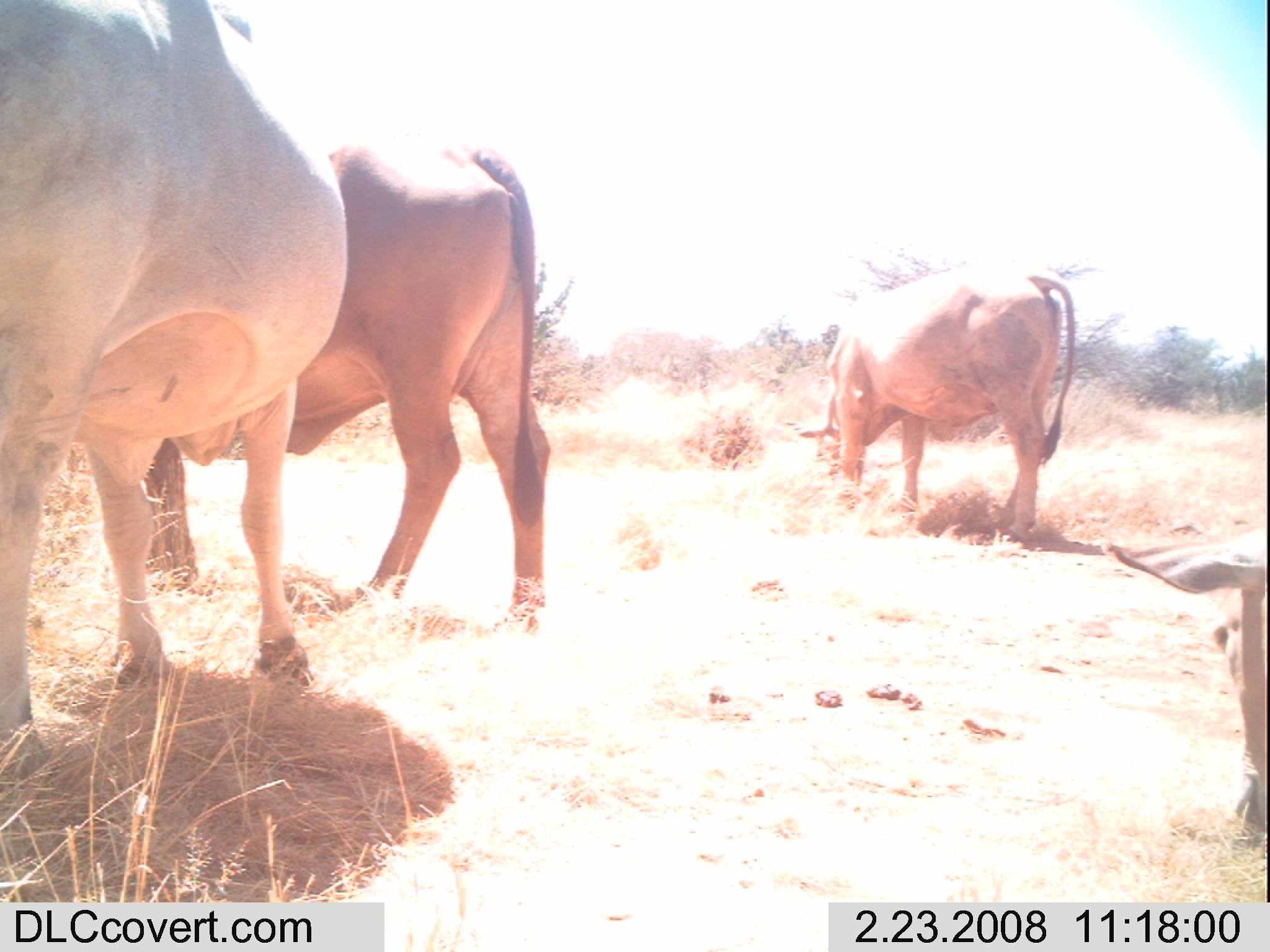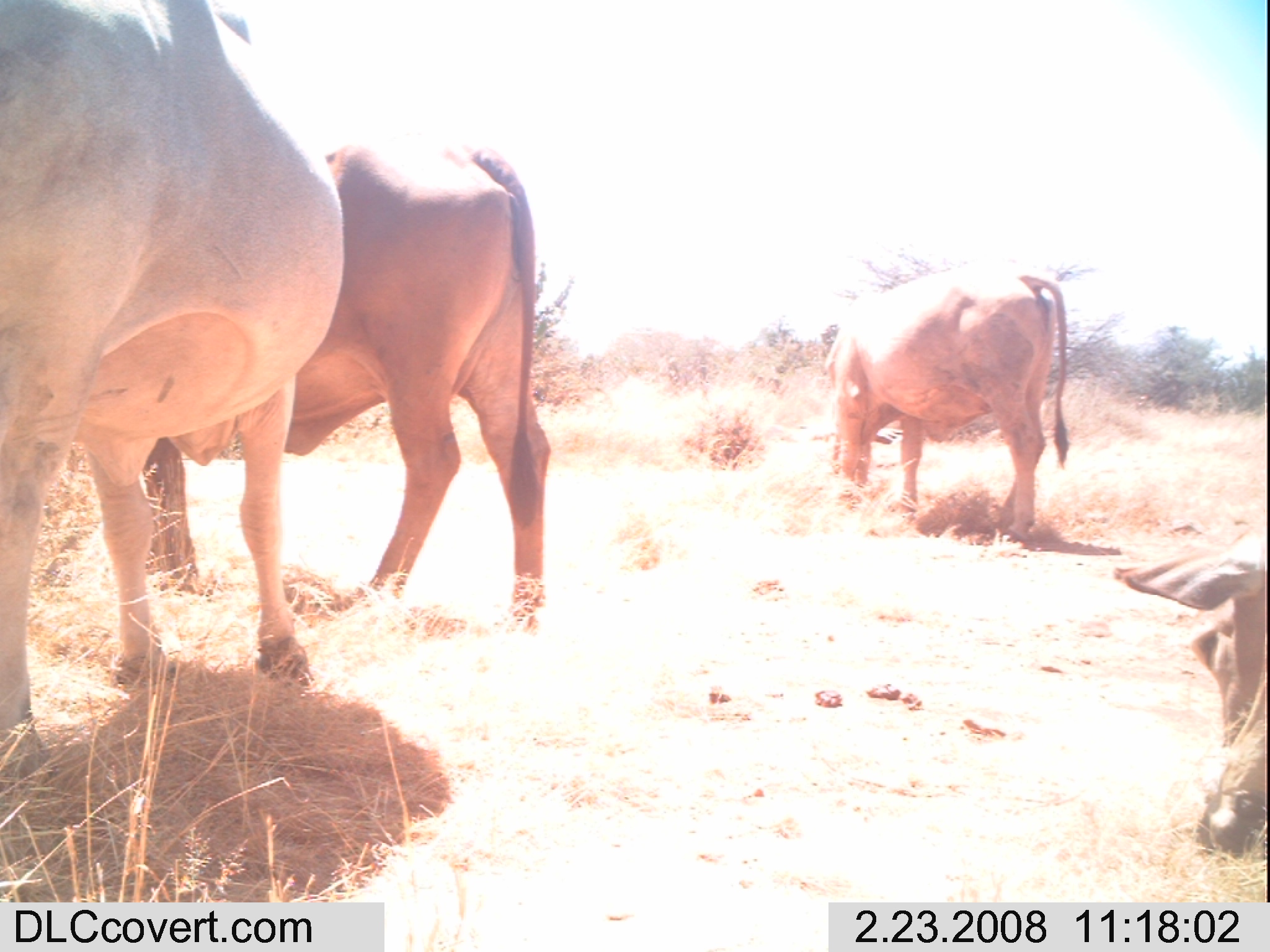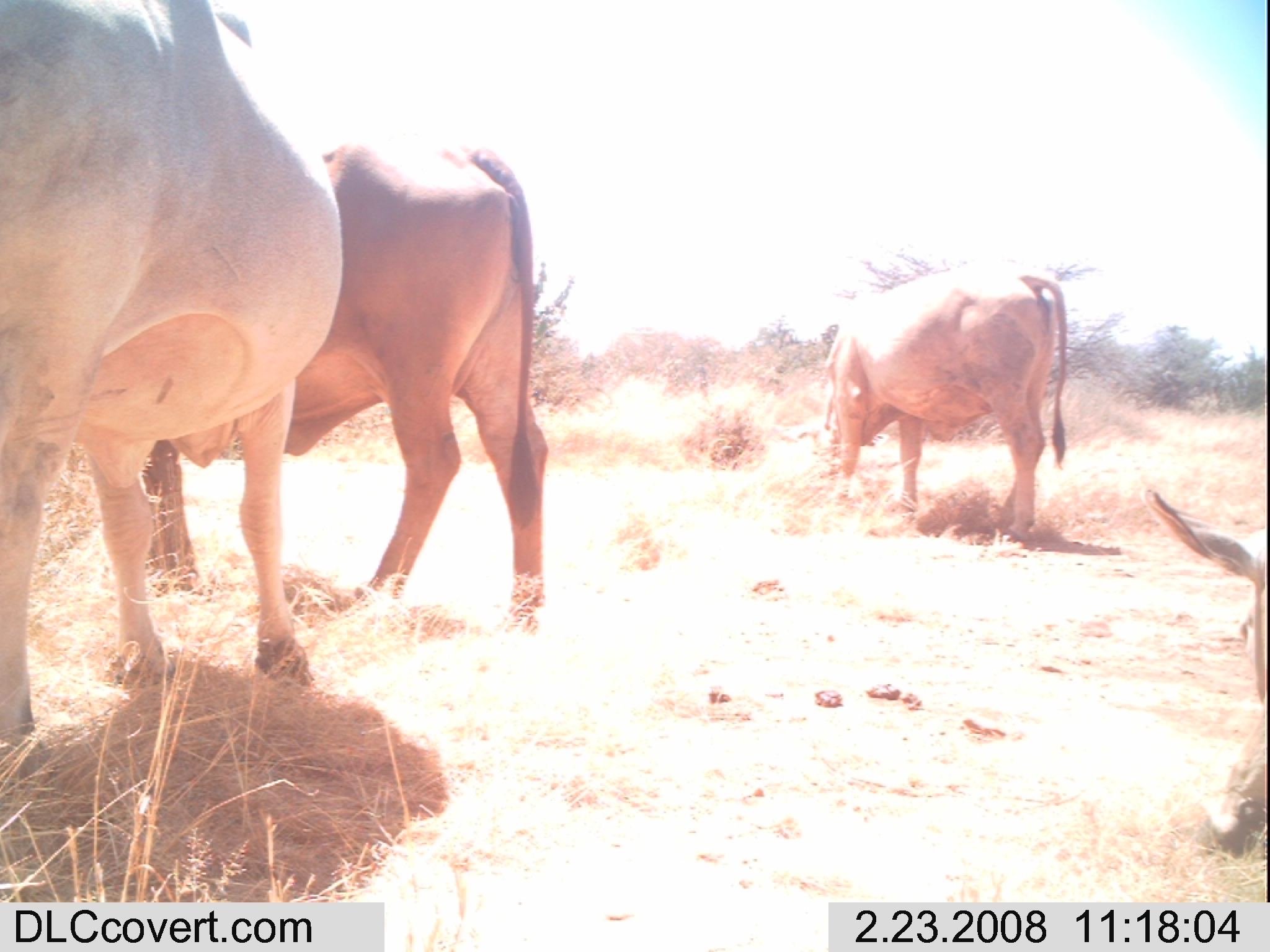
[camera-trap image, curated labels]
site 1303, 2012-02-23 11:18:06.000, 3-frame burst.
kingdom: Animalia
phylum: Chordata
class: Mammalia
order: Artiodactyla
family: Bovidae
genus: Bos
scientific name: Bos taurus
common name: domestic cattle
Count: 4.